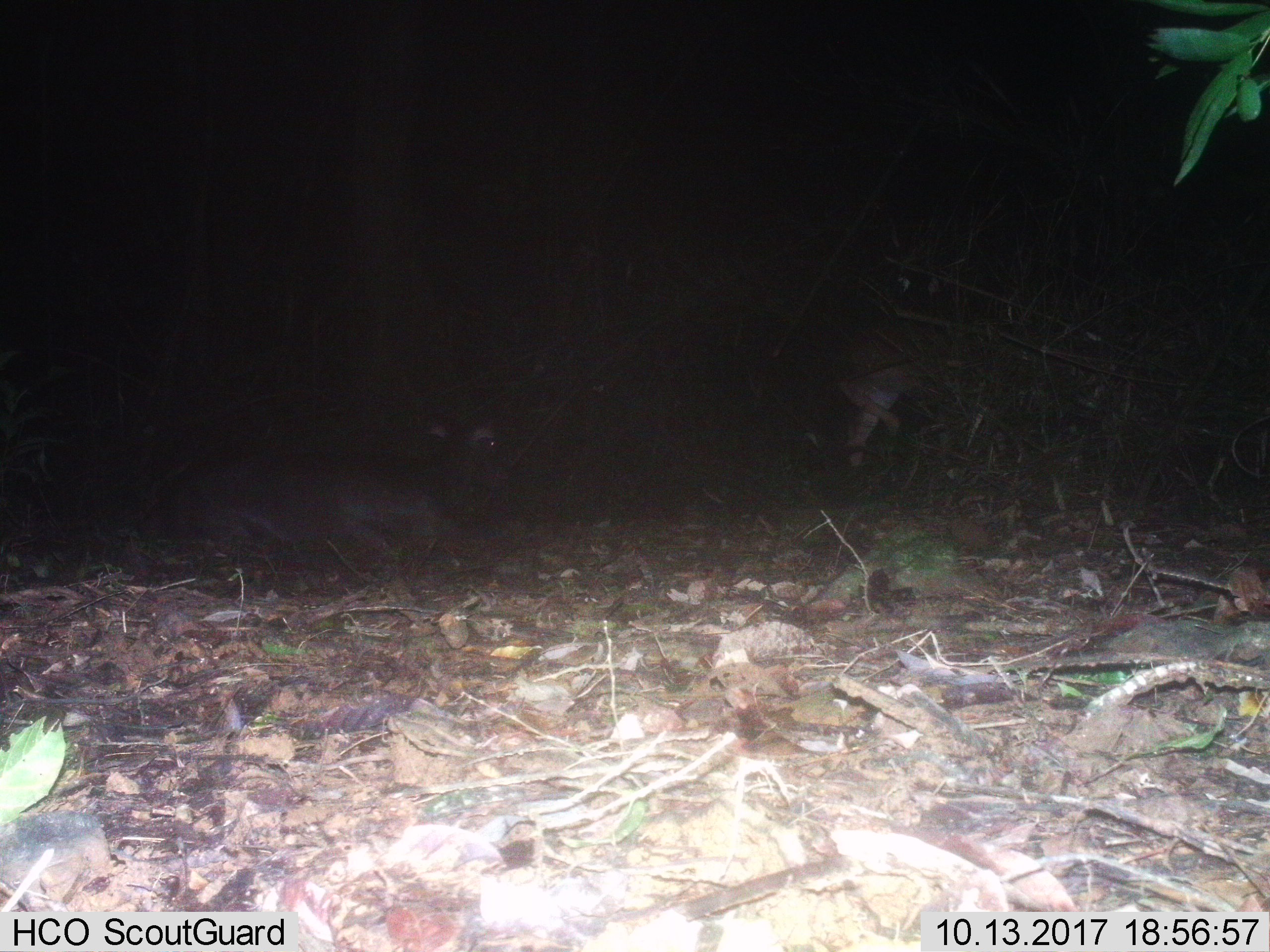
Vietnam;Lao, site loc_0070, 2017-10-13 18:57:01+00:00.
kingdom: Animalia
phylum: Chordata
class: Mammalia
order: Artiodactyla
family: Cervidae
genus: Rusa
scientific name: Rusa unicolor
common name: sambar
Sambar (Rusa unicolor). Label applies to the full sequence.